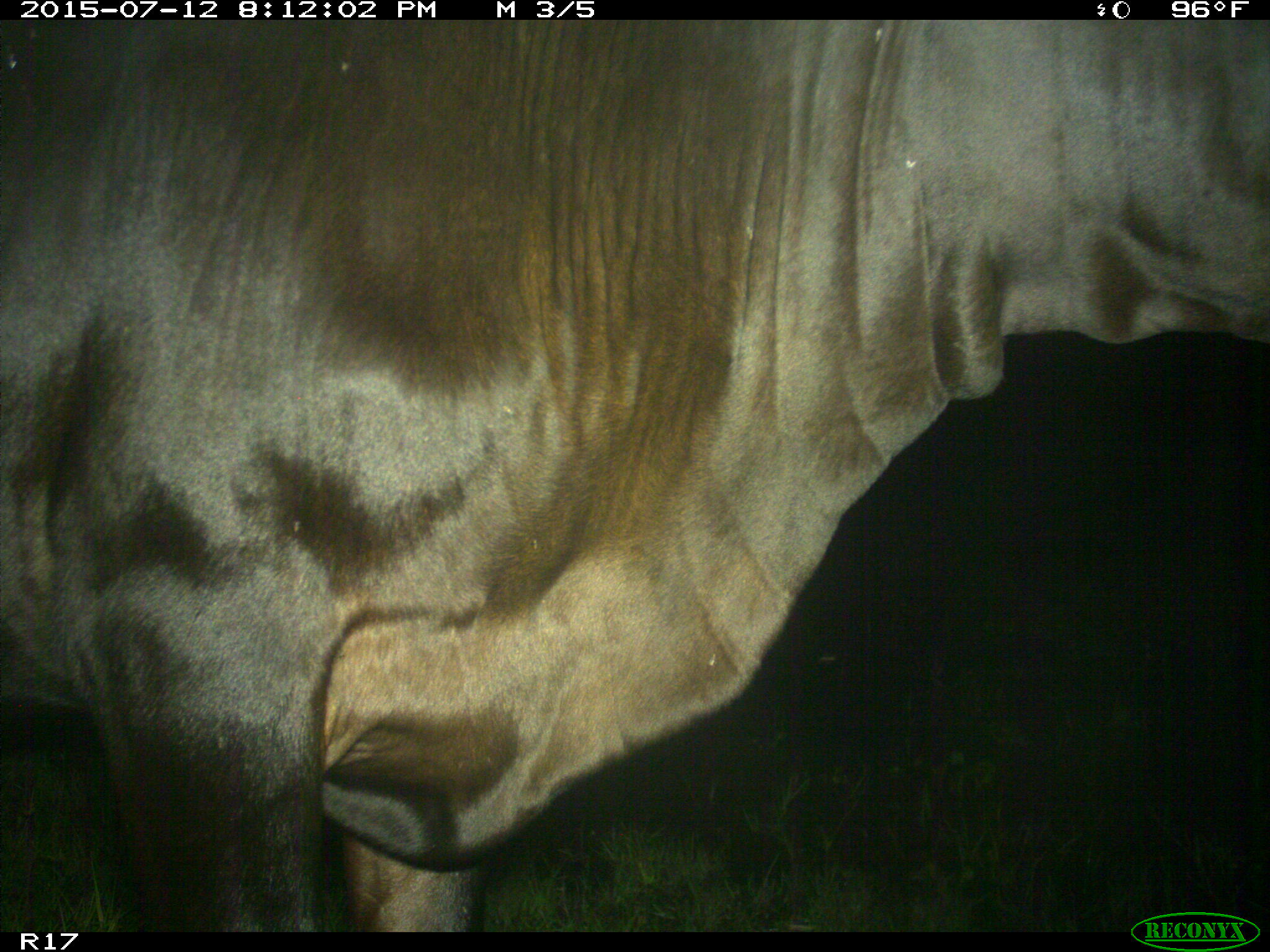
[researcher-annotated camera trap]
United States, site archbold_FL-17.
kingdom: Animalia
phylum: Chordata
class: Mammalia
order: Artiodactyla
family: Bovidae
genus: Bos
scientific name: Bos taurus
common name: domestic cow